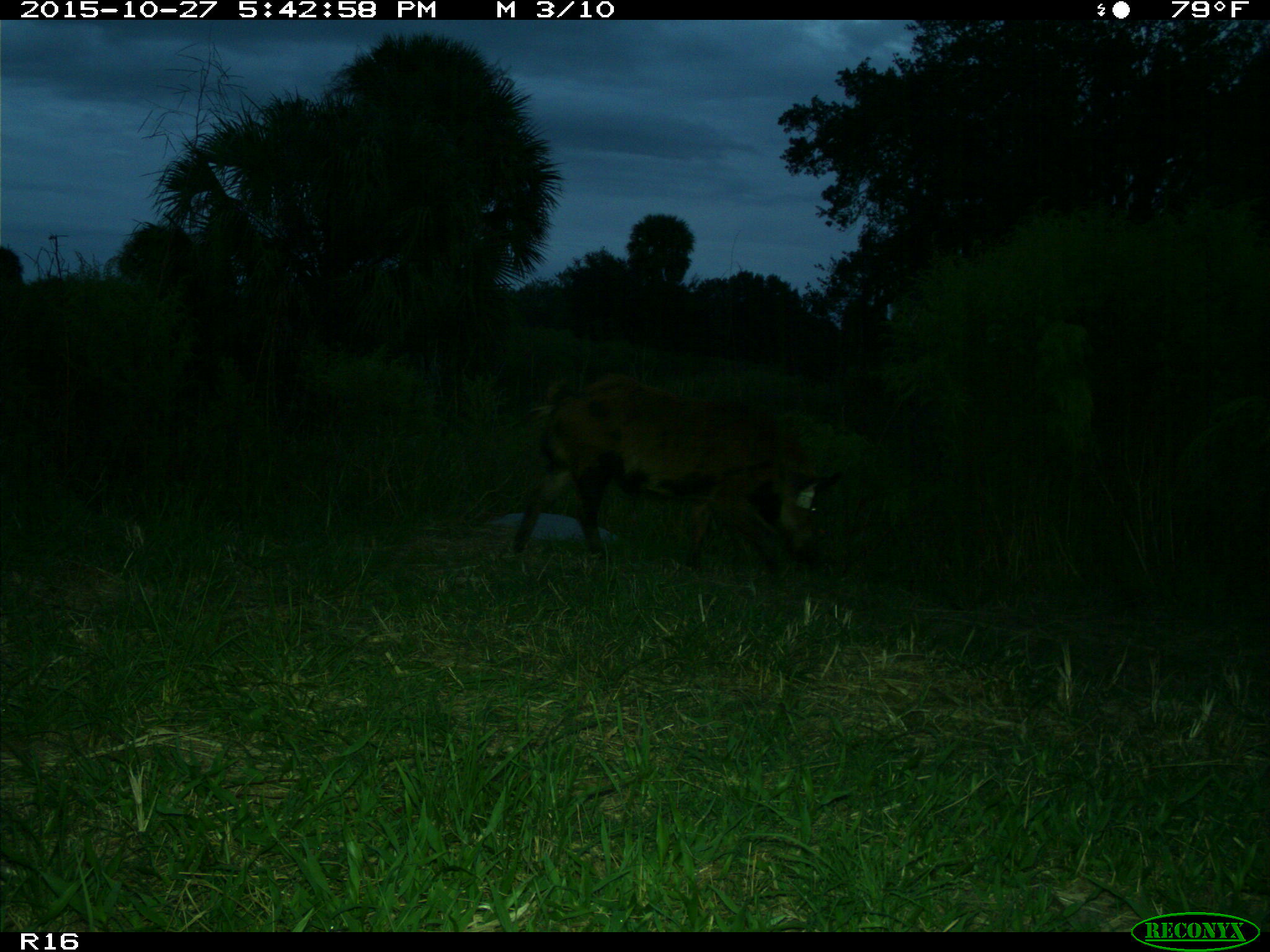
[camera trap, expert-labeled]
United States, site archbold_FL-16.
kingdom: Animalia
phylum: Chordata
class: Mammalia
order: Artiodactyla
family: Suidae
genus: Sus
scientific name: Sus scrofa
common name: wild boar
Sus scrofa (wild boar).